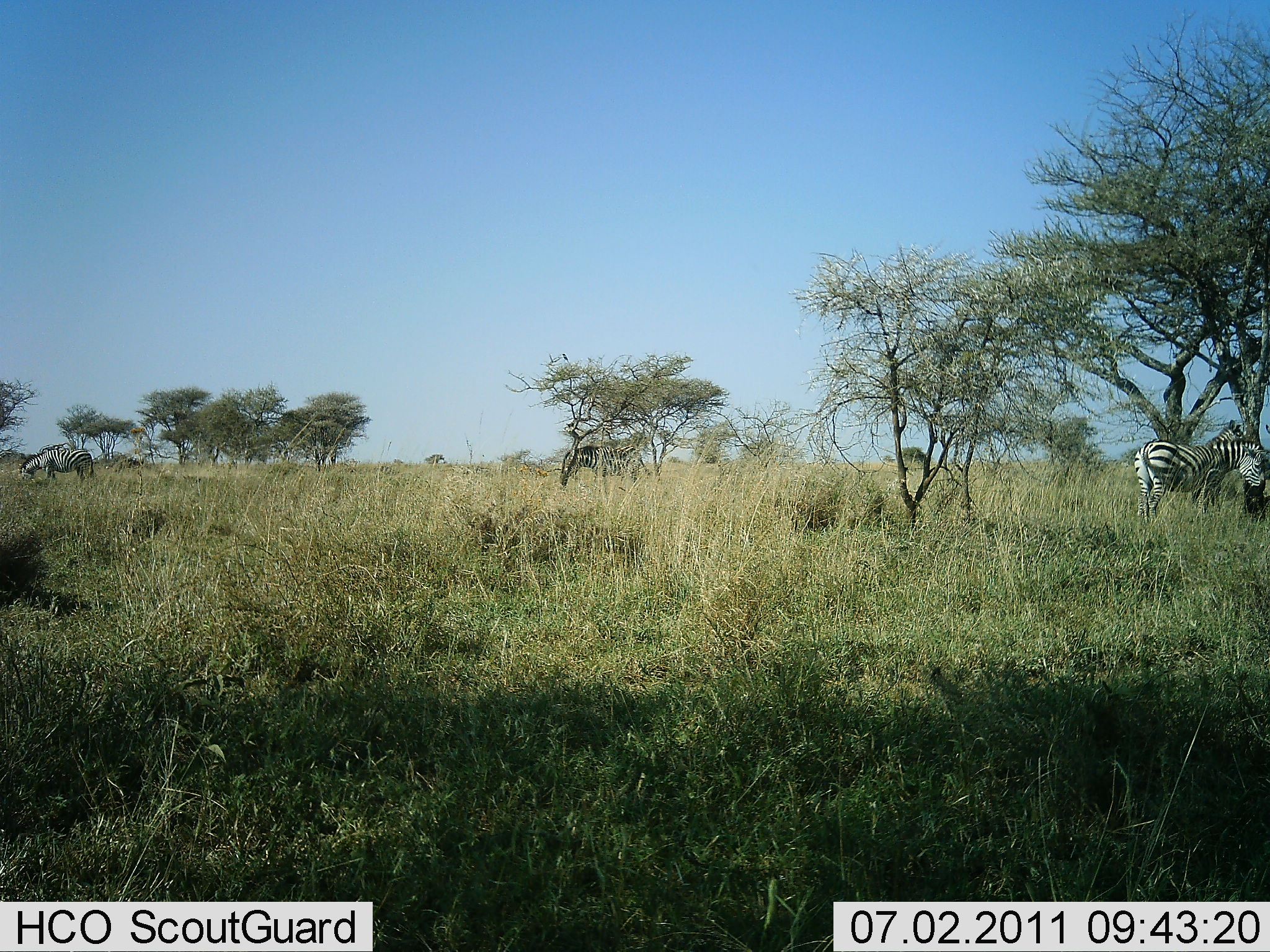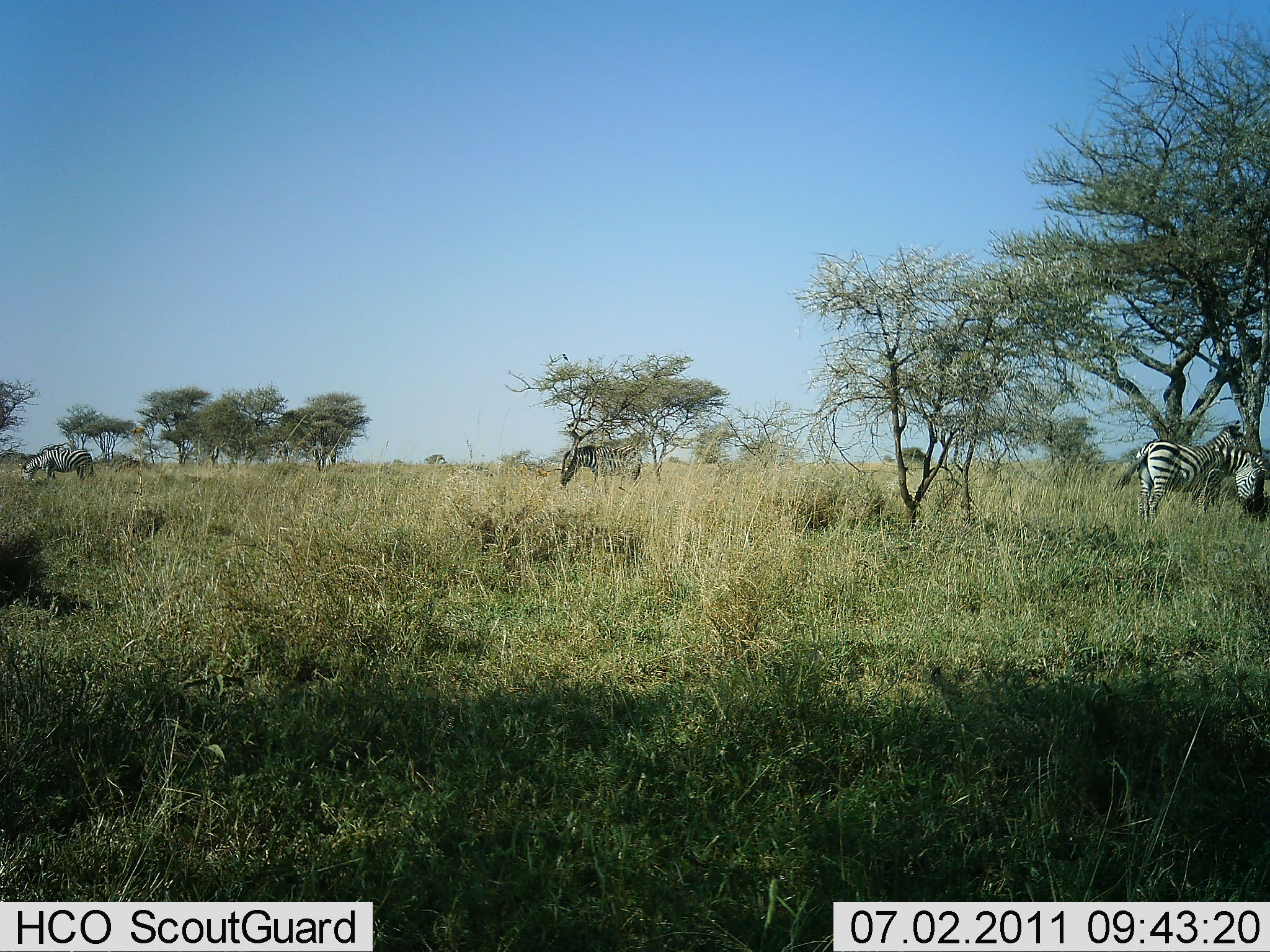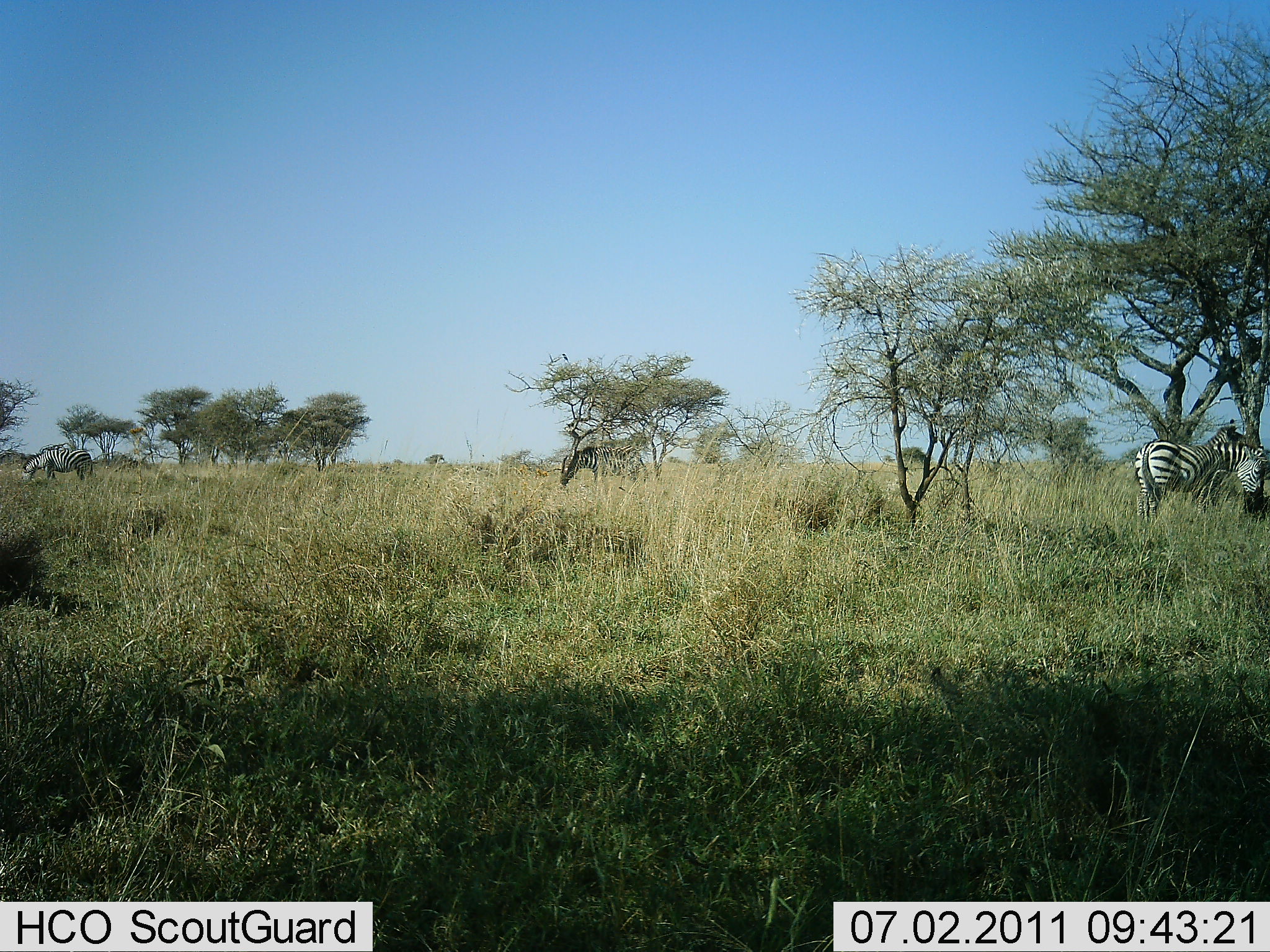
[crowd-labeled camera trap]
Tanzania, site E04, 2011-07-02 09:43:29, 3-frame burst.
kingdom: Animalia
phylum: Chordata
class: Mammalia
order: Perissodactyla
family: Equidae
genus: Equus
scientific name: Equus quagga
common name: plains zebra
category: zebra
Zebra (plains zebra) (Equus quagga), count 4. Behavior (volunteer vote fractions): standing 73%, resting 0%, moving 0%, interacting 9%. Young present (vote fraction): 0%. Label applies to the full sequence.